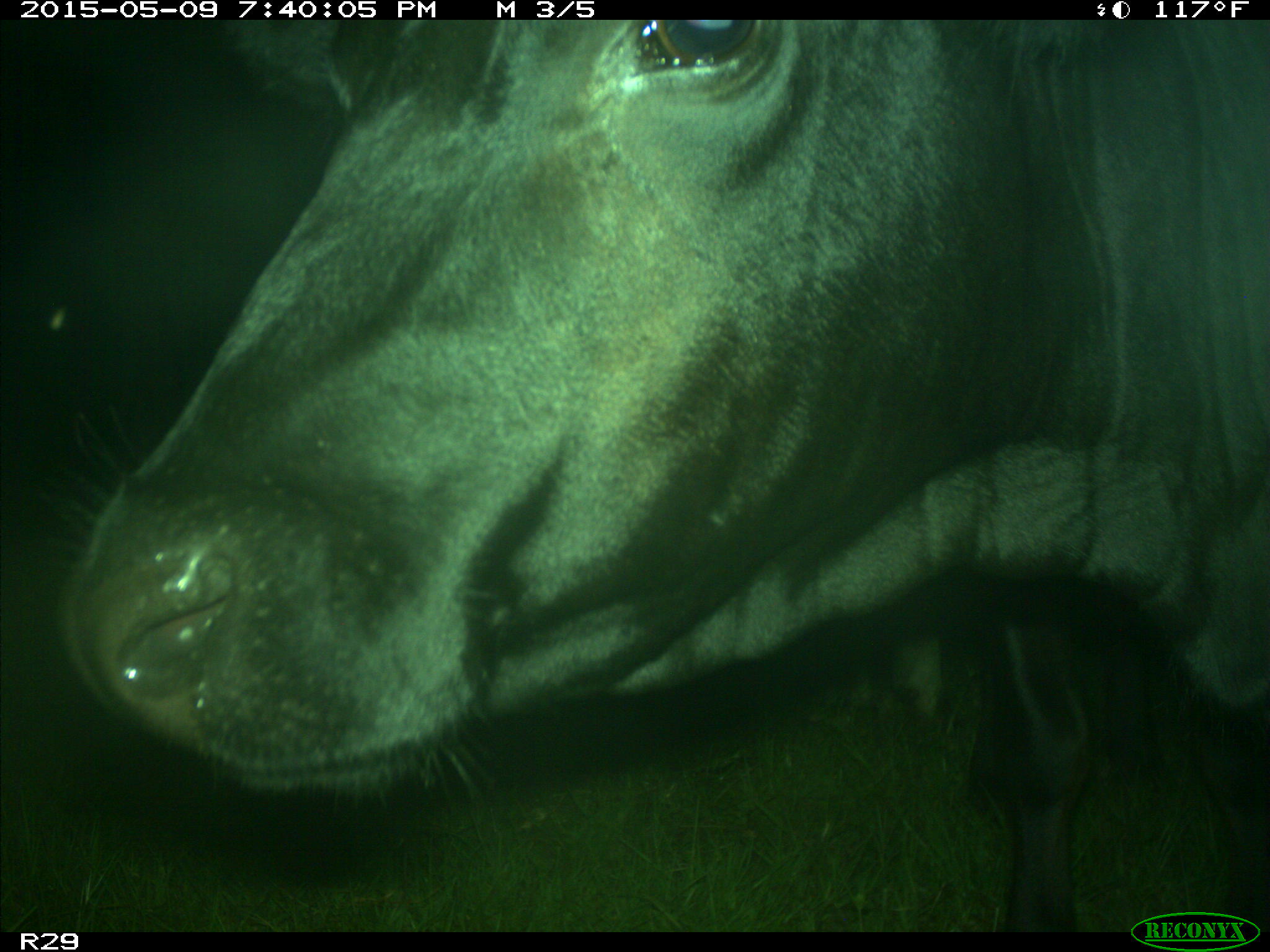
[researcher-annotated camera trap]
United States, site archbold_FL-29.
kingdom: Animalia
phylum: Chordata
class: Mammalia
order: Artiodactyla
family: Bovidae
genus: Bos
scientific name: Bos taurus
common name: domestic cow